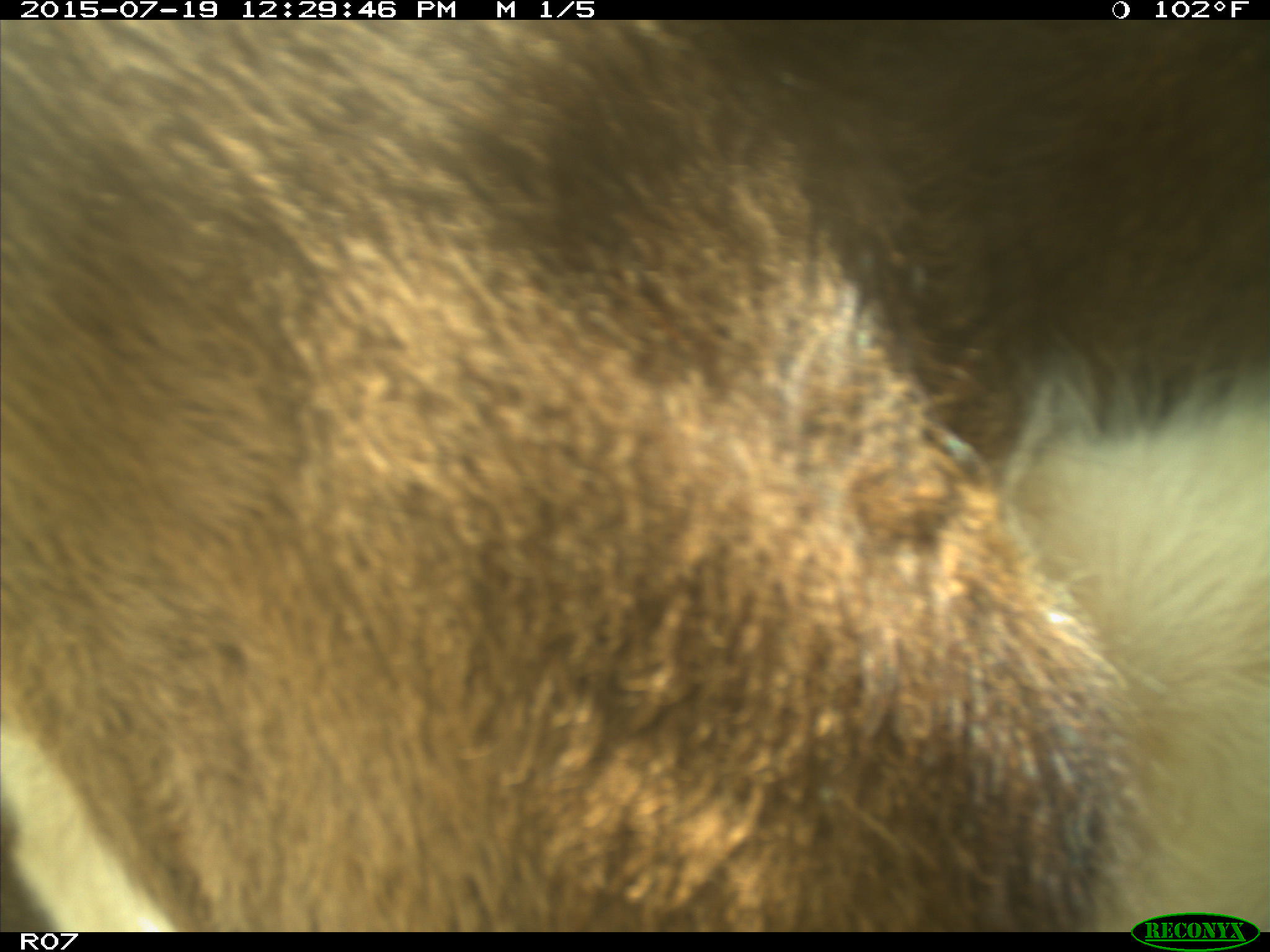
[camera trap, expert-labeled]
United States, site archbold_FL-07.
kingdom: Animalia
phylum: Chordata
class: Mammalia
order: Artiodactyla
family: Bovidae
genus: Bos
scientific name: Bos taurus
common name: domestic cow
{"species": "Bos taurus (domestic cow)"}